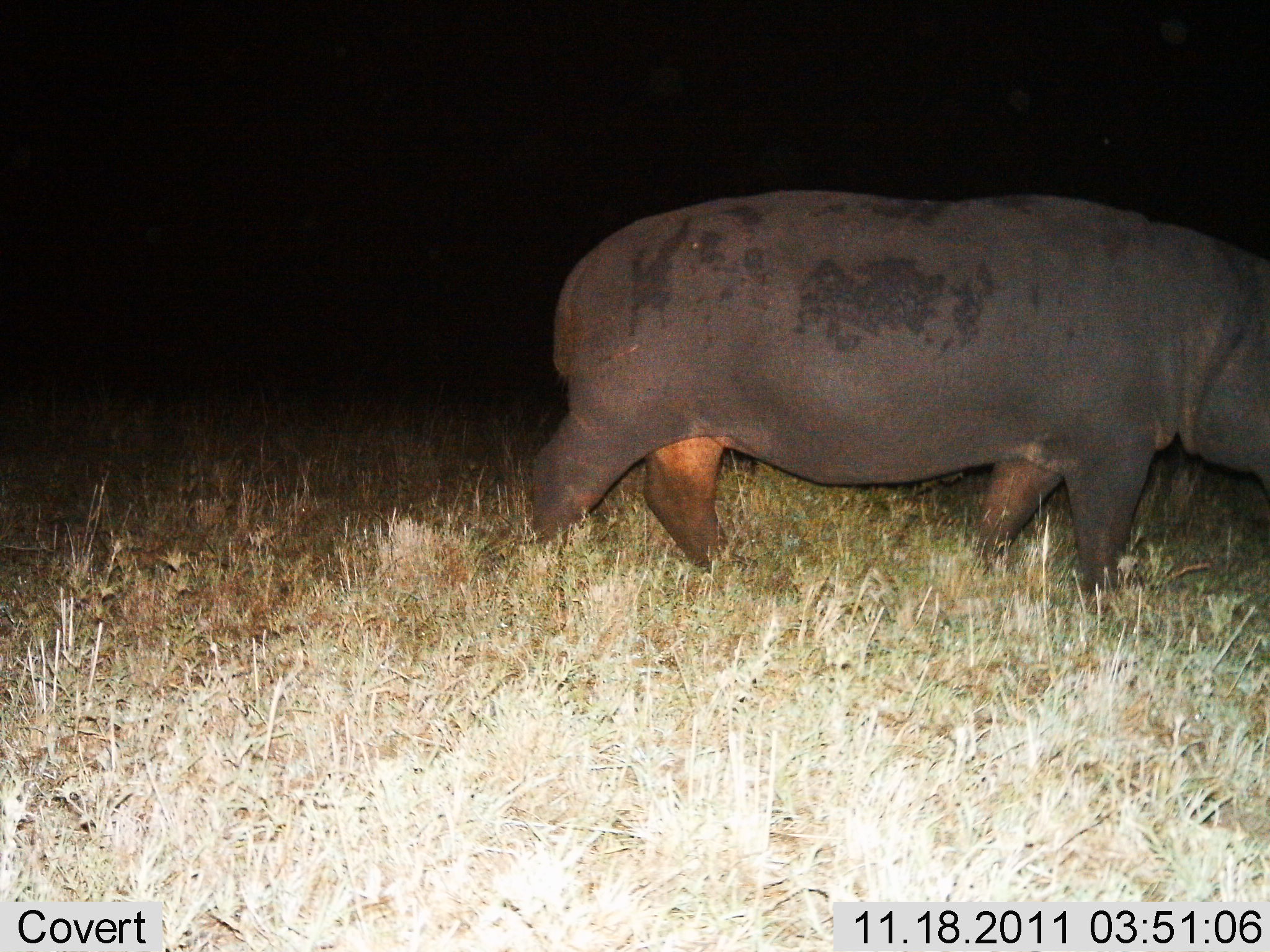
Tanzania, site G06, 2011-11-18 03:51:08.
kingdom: Animalia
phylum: Chordata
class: Mammalia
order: Artiodactyla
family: Hippopotamidae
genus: Hippopotamus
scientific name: Hippopotamus amphibius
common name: hippopotamus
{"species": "hippopotamus (Hippopotamus amphibius)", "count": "1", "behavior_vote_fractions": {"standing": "25%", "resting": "0%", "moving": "83%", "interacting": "0%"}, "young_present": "0%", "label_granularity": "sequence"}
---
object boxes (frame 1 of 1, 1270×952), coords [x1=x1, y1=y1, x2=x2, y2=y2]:
animal: [x1=508, y1=191, x2=1269, y2=611]